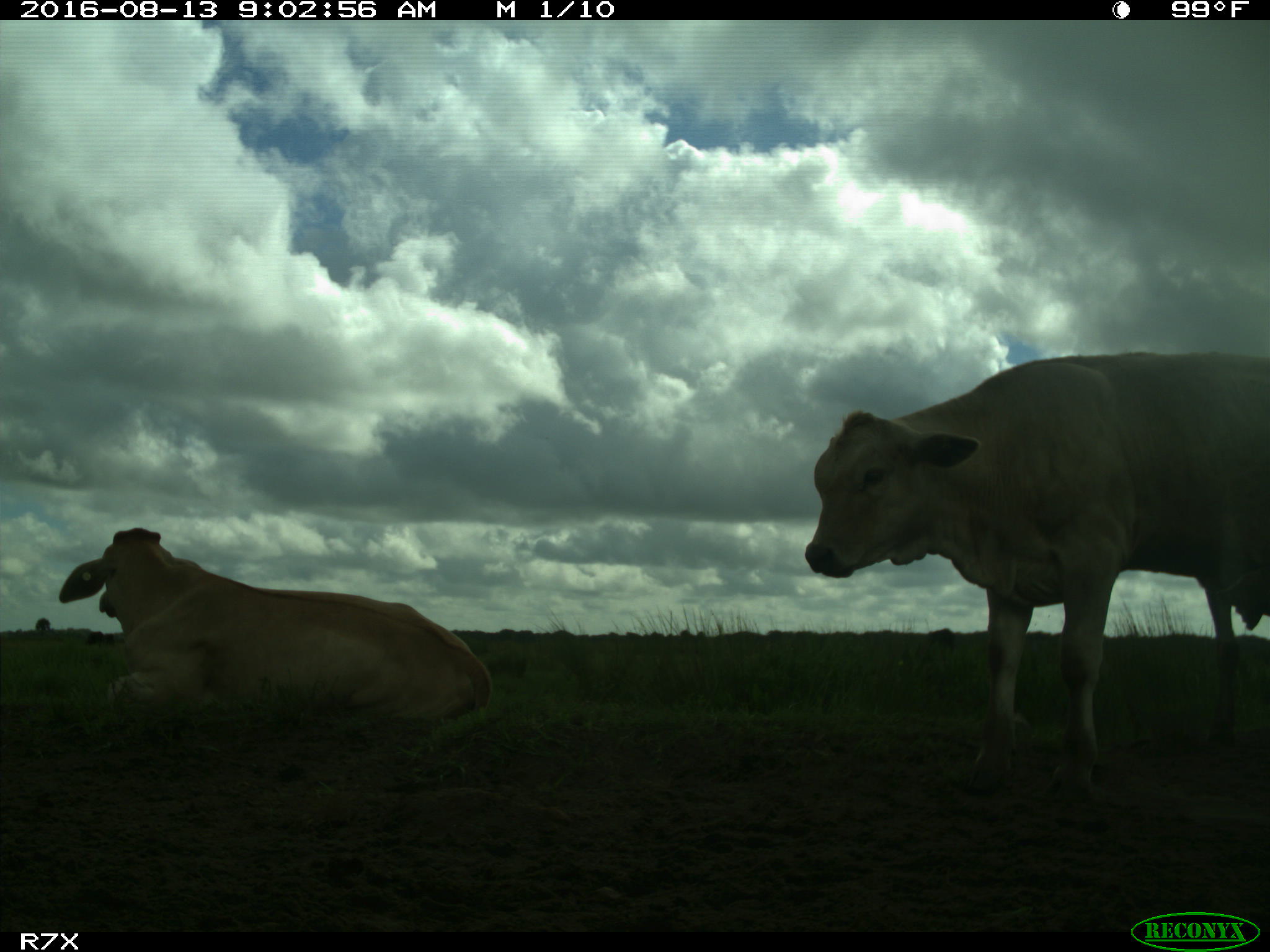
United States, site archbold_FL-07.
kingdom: Animalia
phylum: Chordata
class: Mammalia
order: Artiodactyla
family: Bovidae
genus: Bos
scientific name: Bos taurus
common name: domestic cow